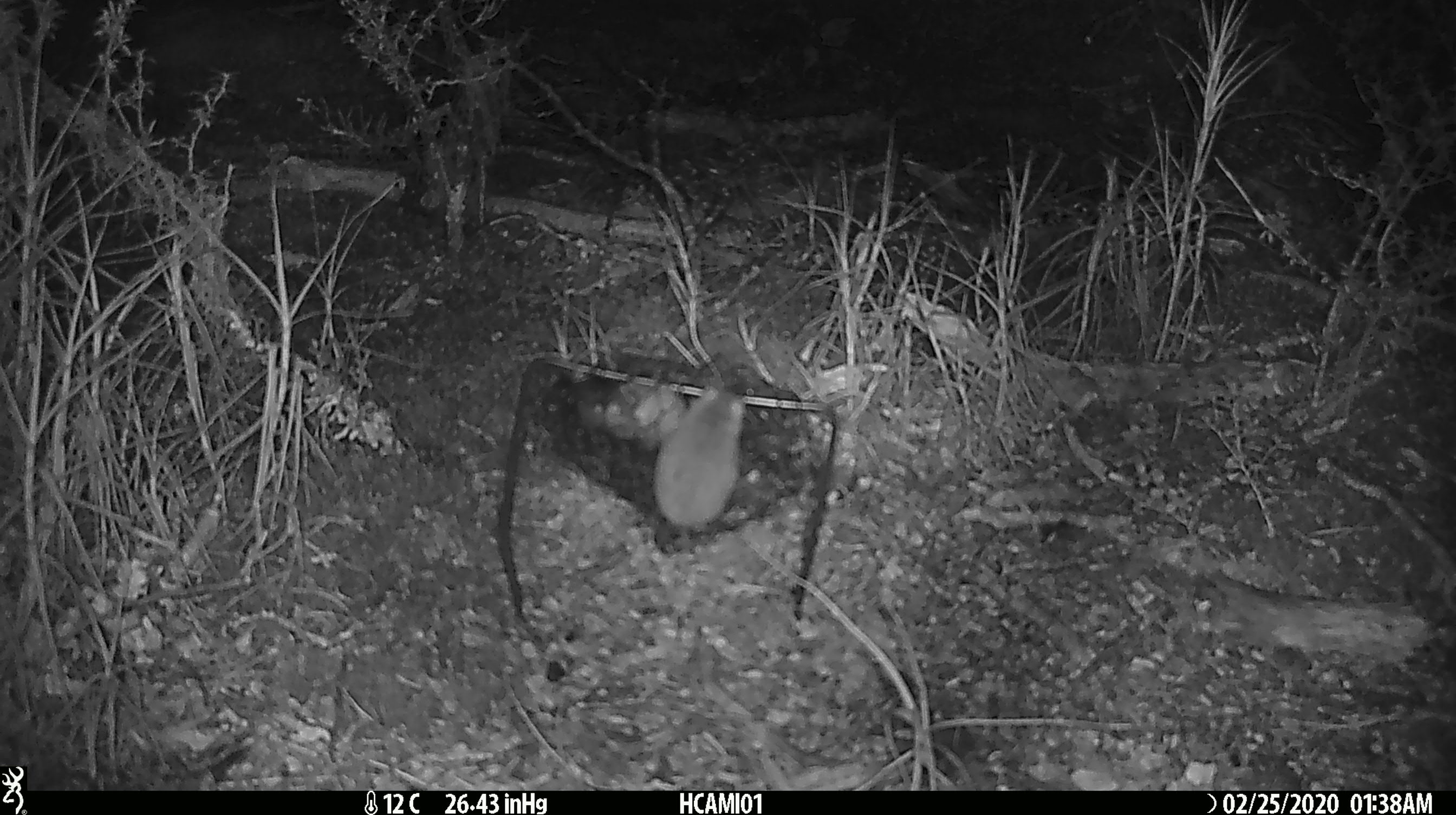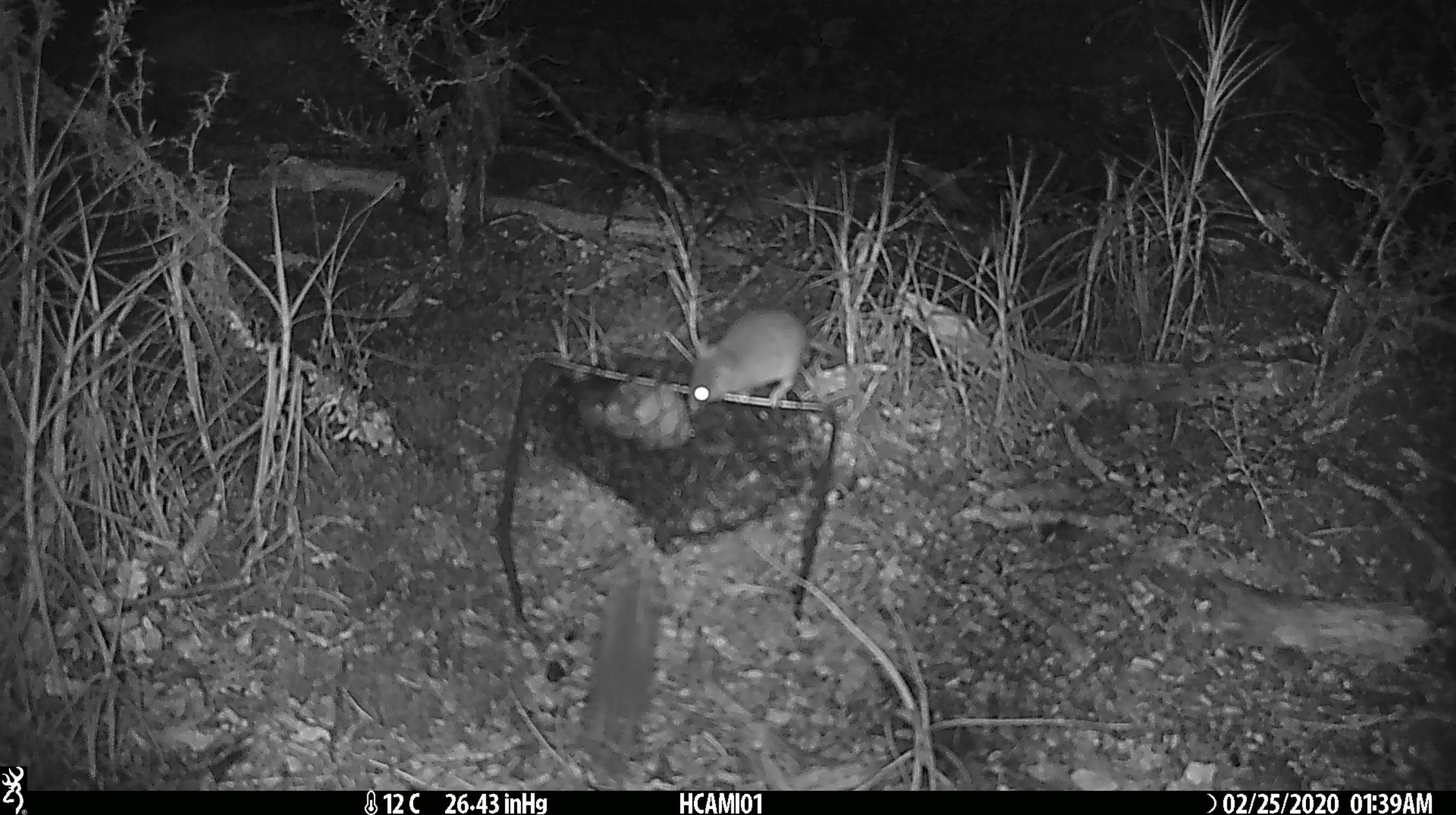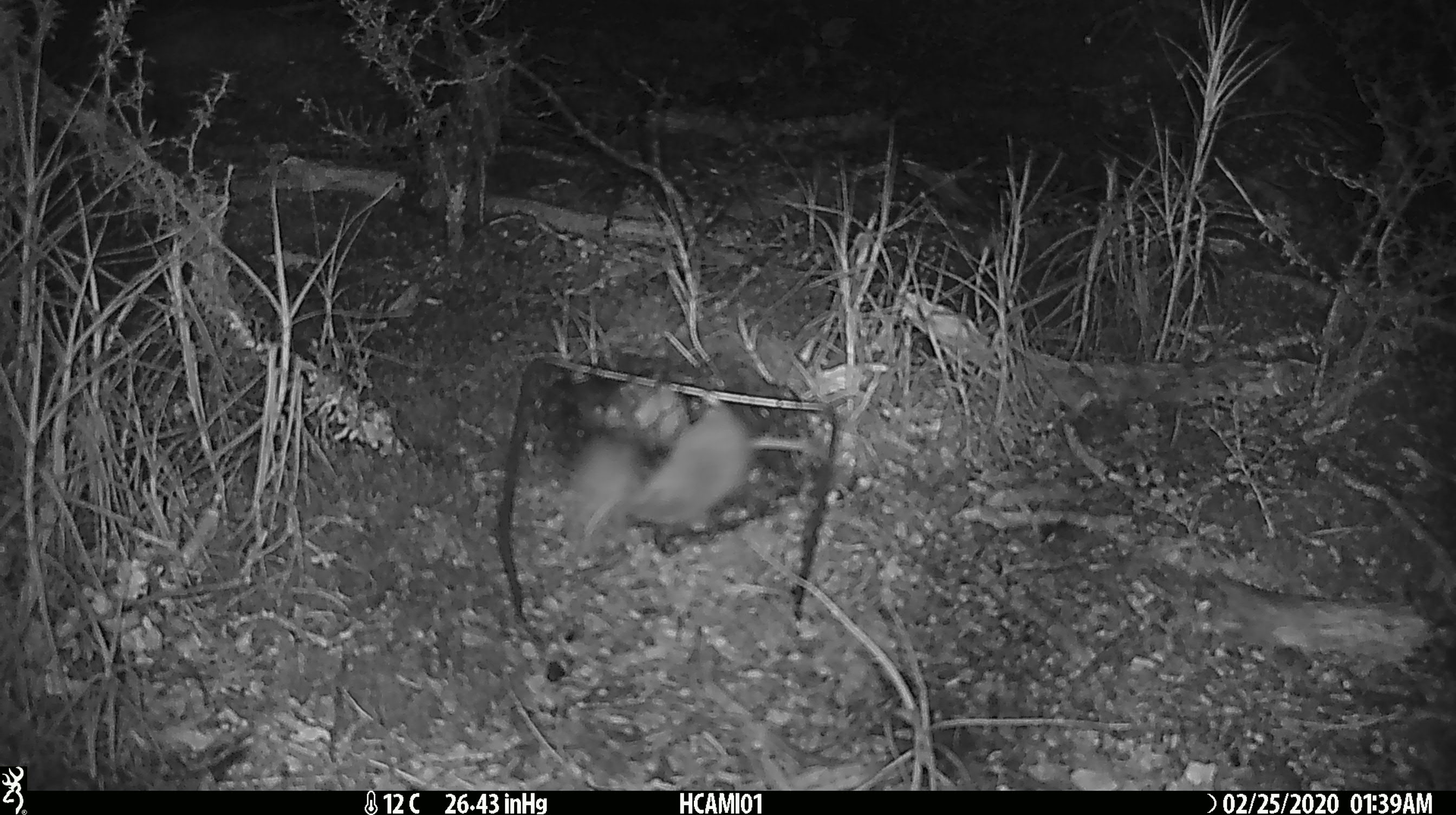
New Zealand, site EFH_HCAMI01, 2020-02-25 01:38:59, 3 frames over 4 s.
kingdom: Animalia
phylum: Chordata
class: Mammalia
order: Rodentia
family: Muridae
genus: Mus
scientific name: Mus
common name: mouse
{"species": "mouse (Mus)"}